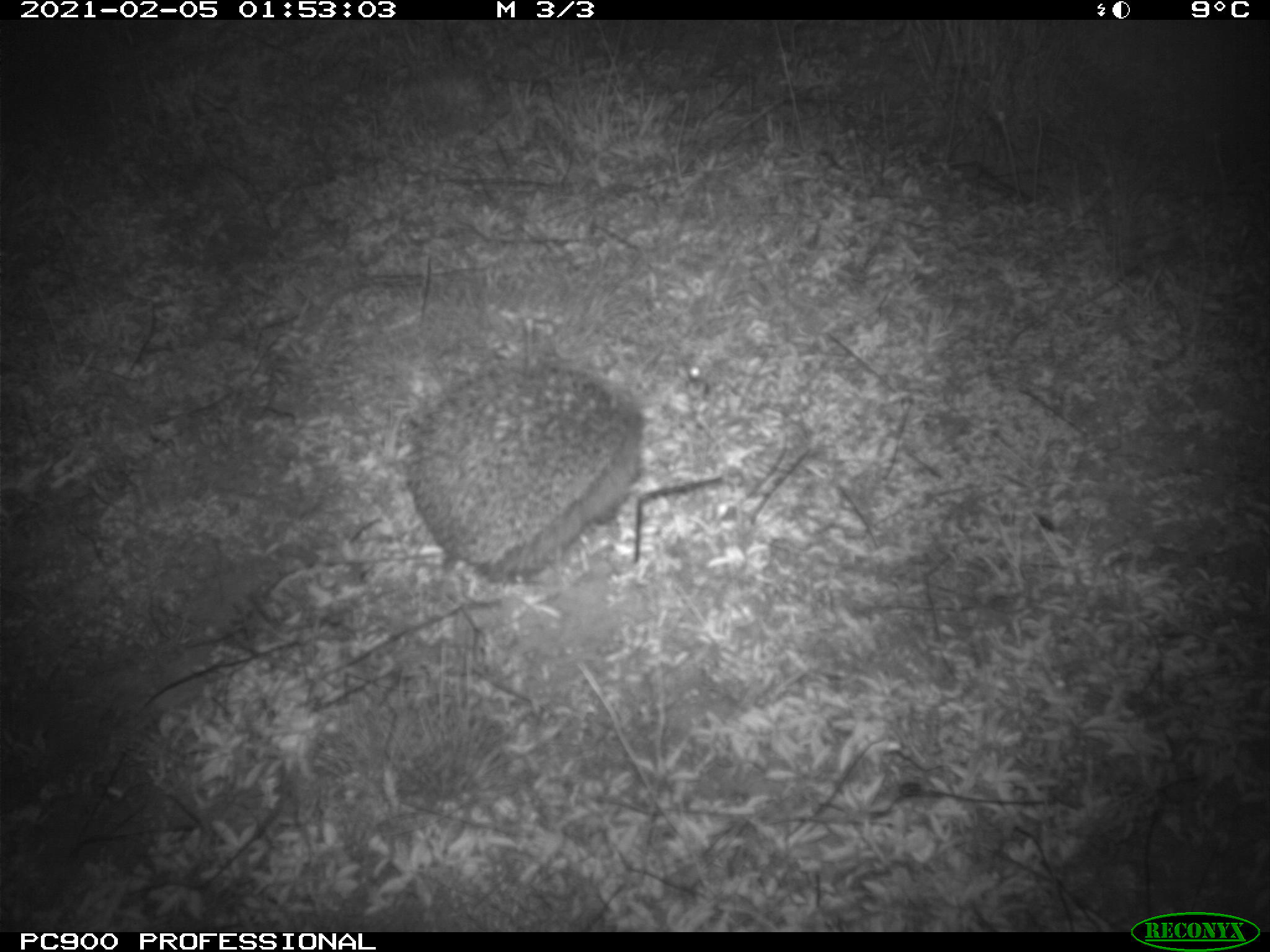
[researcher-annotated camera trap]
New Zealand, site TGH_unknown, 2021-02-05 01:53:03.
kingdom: Animalia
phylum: Chordata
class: Mammalia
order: Eulipotyphla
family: Erinaceidae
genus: Erinaceus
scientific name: Erinaceus europaeus europaeus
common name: european hedgehog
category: hedgehog